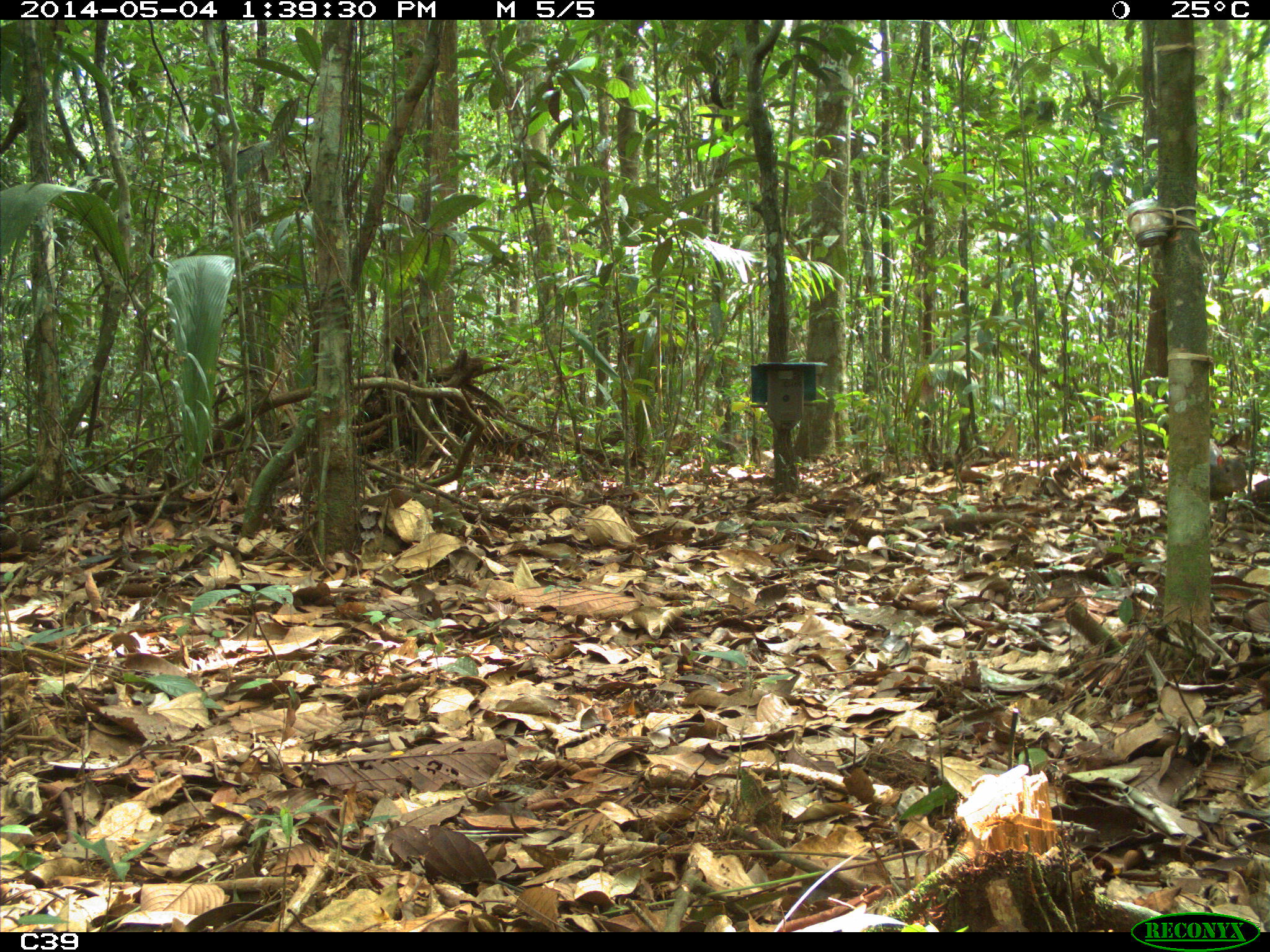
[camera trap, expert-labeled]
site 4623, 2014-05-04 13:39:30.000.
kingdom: Animalia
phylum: Chordata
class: Mammalia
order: Rodentia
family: Dasyproctidae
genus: Dasyprocta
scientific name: Dasyprocta leporina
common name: red-rumped agouti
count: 2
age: adult